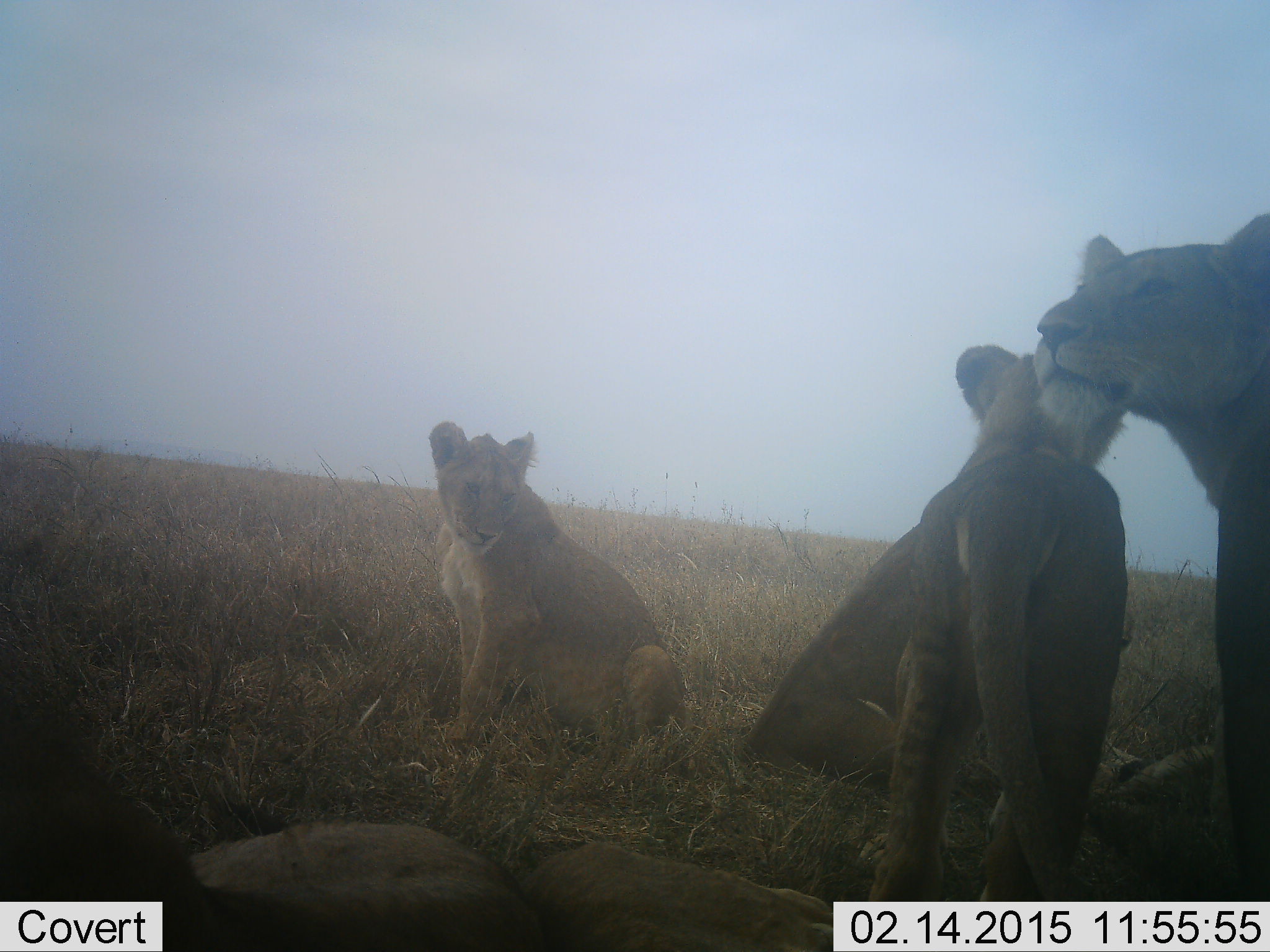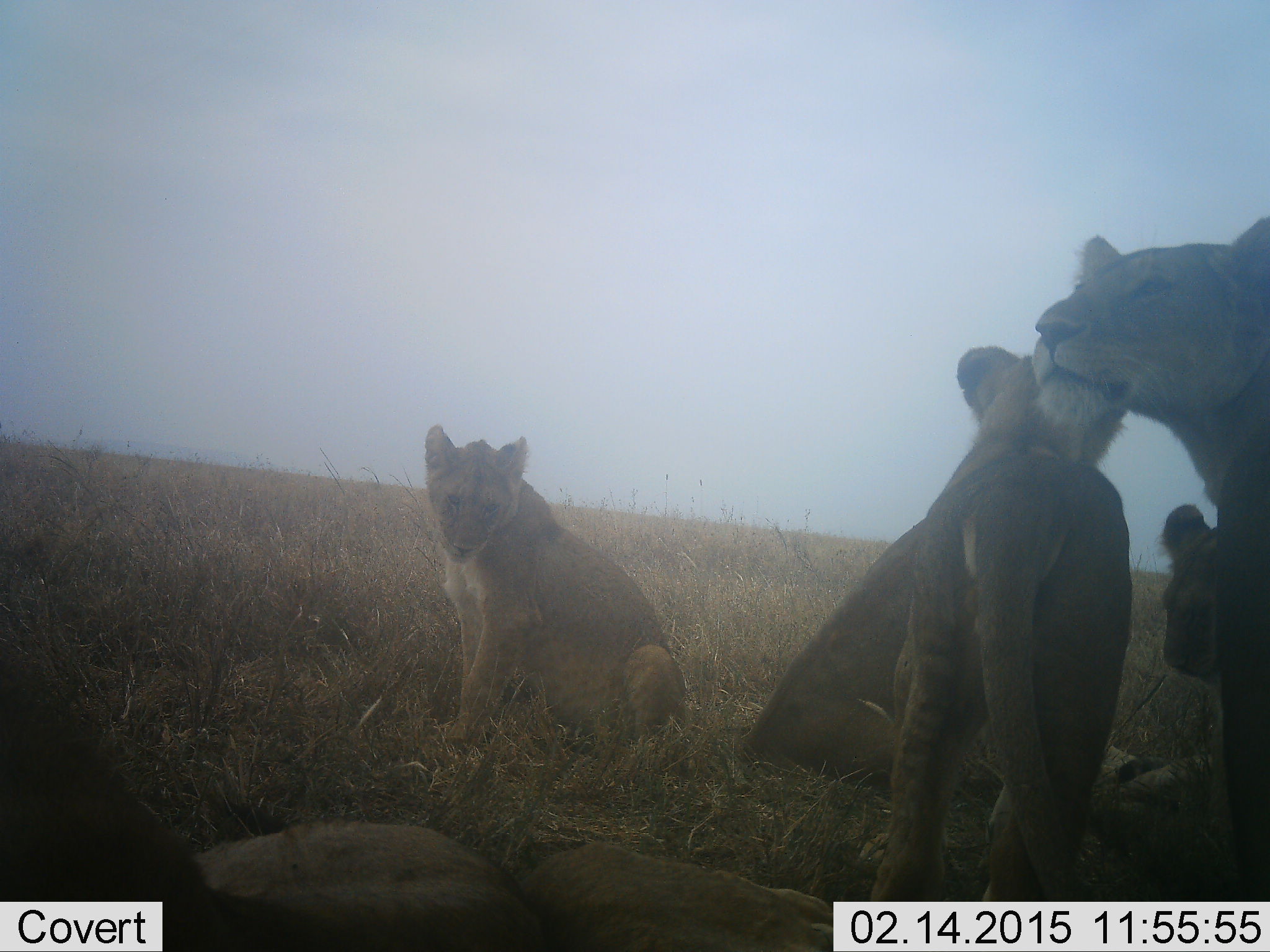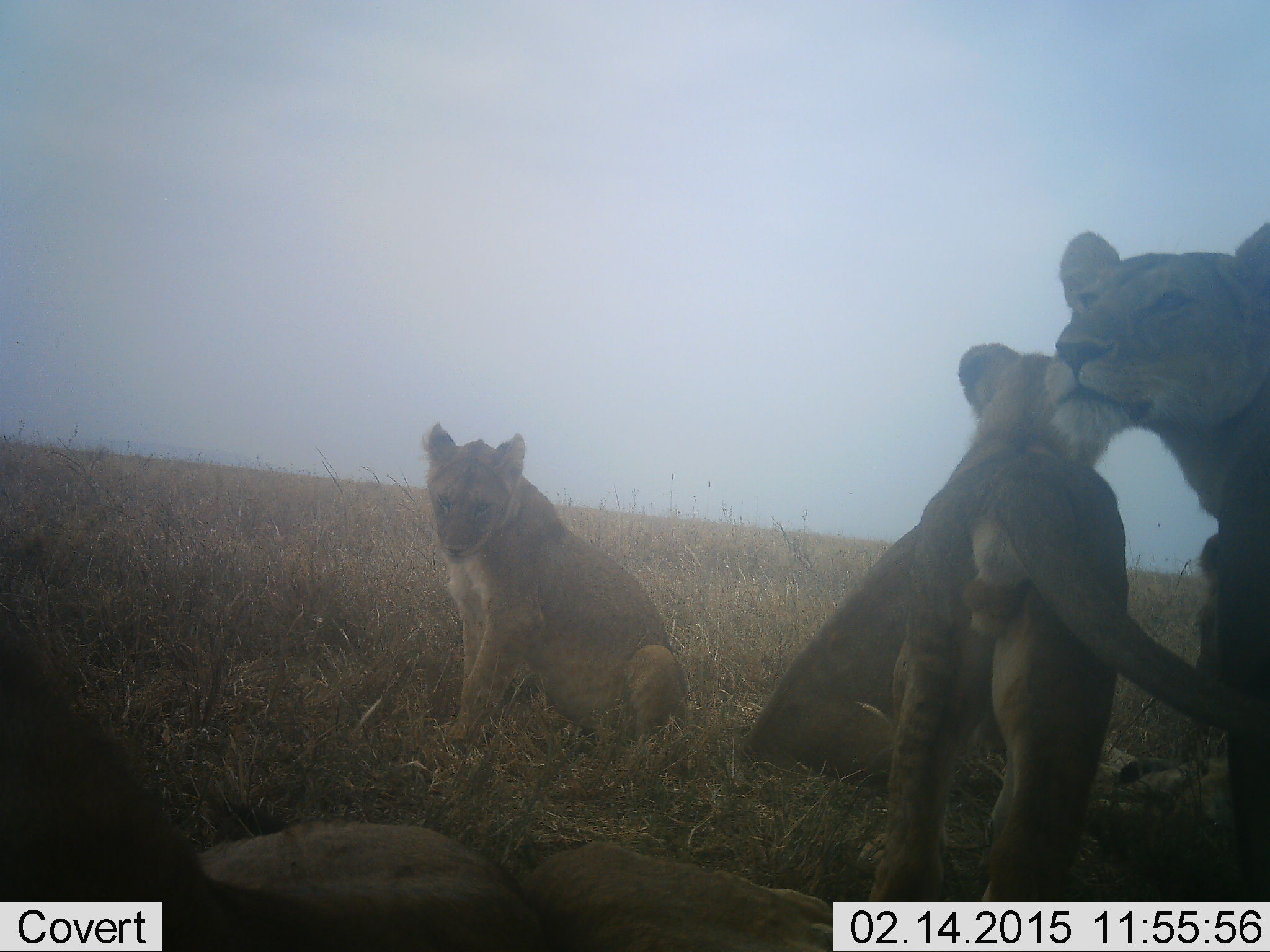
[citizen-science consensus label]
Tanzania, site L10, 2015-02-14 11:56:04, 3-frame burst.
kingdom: Animalia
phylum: Chordata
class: Mammalia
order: Carnivora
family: Felidae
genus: Panthera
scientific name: Panthera leo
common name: lion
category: lionfemale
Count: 5.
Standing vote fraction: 40%.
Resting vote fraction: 100%.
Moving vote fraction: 10%.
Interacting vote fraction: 50%.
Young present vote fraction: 60%.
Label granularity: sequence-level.